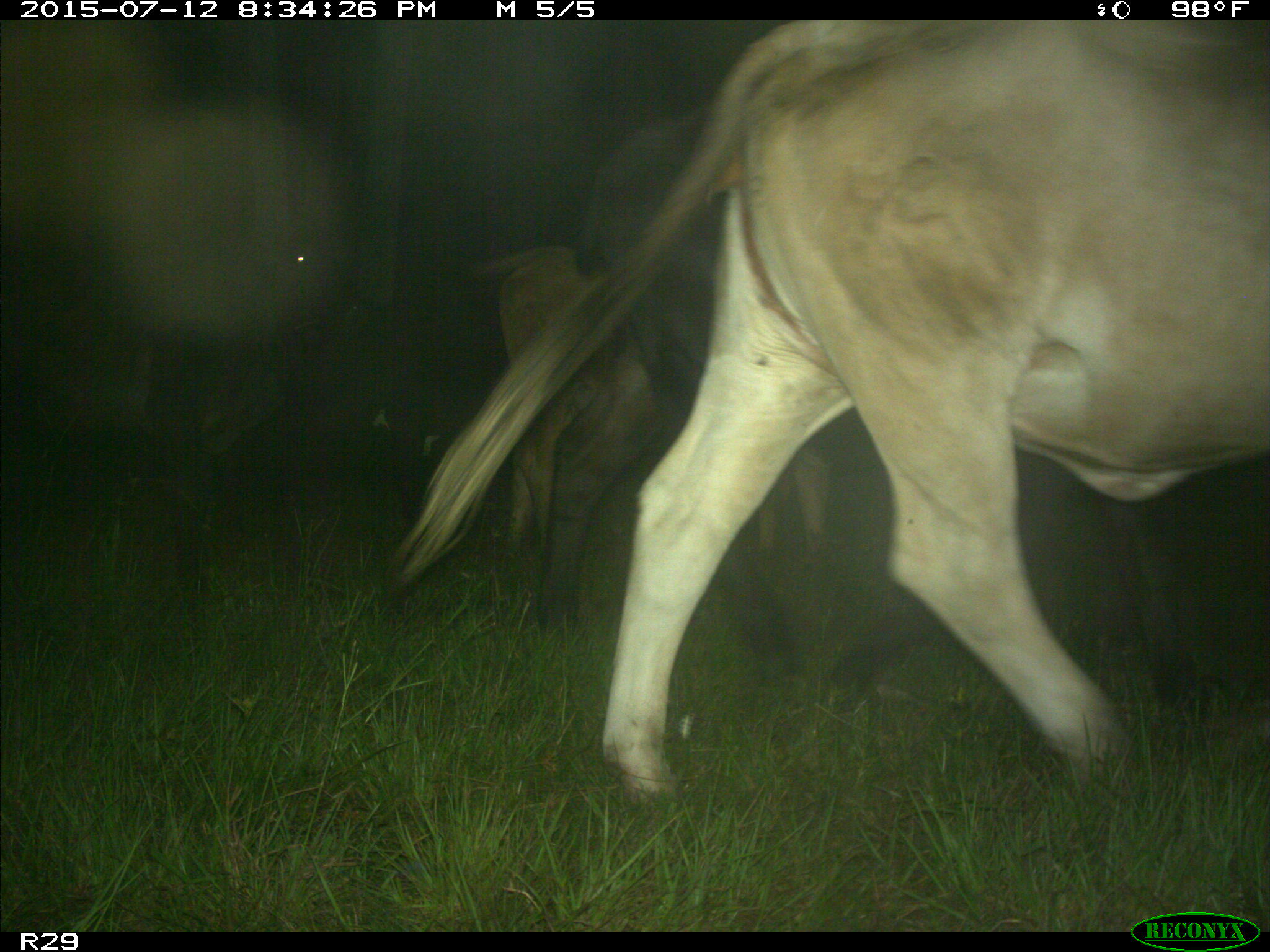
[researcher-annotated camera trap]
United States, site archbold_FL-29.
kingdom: Animalia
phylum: Chordata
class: Mammalia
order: Artiodactyla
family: Bovidae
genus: Bos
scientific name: Bos taurus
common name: domestic cow